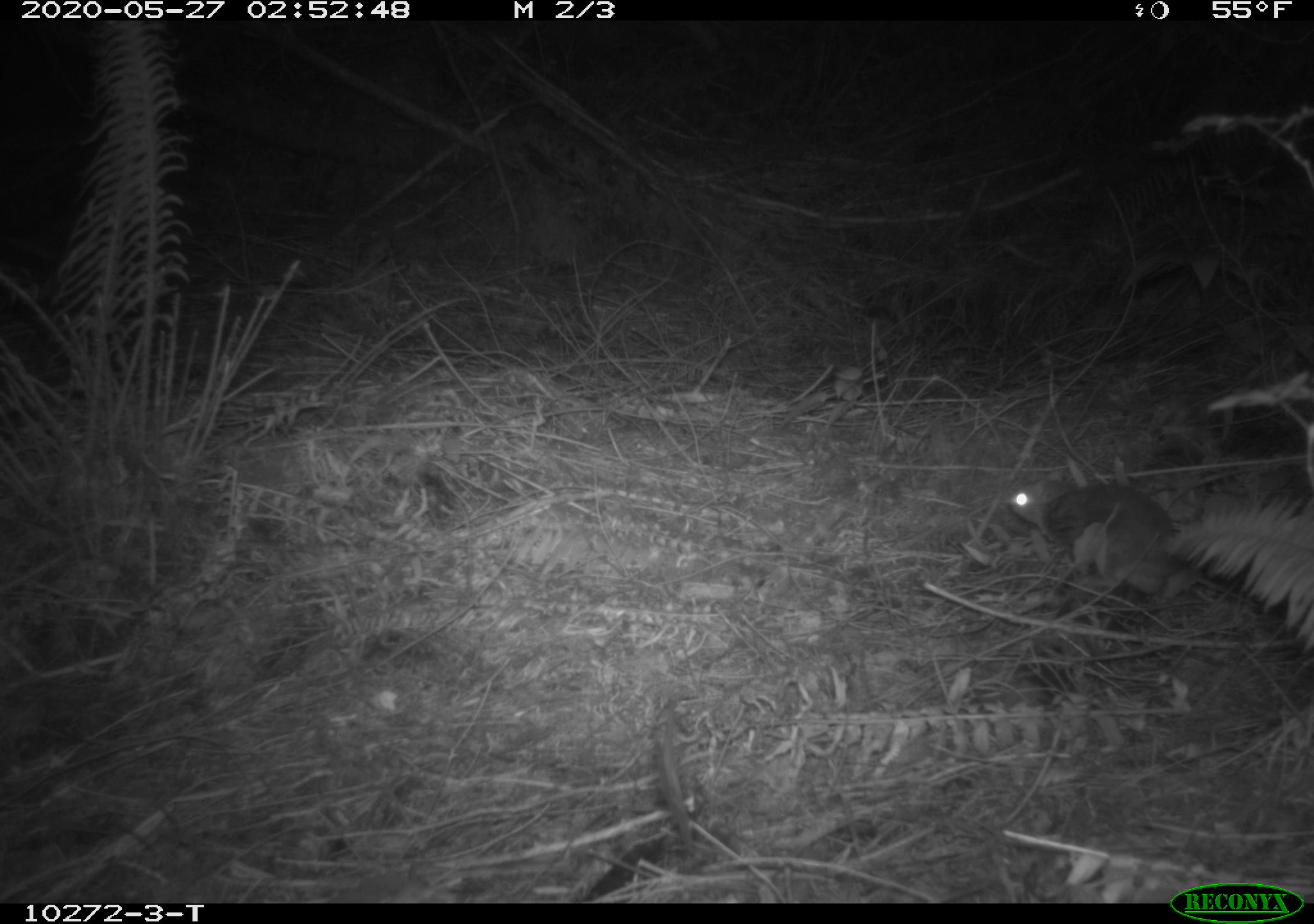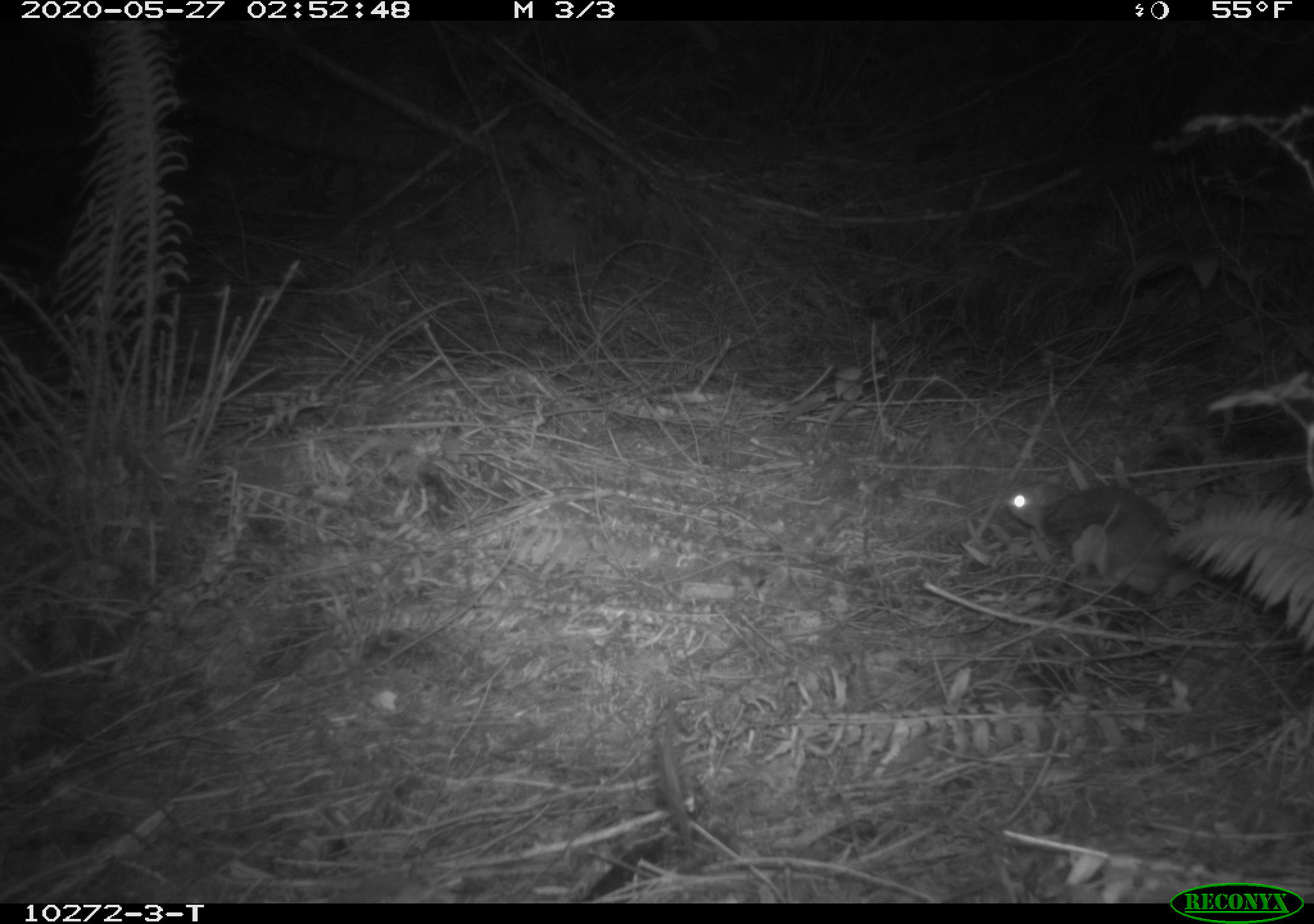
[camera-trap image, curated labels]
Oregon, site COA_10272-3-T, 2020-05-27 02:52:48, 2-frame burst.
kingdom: Animalia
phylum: Chordata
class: Mammalia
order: Rodentia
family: Sciuridae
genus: Glaucomys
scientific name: Glaucomys oregonensis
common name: humboldt's flying squirrel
Humboldt's flying squirrel (Glaucomys oregonensis).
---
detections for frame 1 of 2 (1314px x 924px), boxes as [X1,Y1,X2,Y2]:
humboldt's flying squirrel: [994,462,1210,609]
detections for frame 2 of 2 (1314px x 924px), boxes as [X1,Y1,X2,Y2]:
humboldt's flying squirrel: [989,462,1207,623]